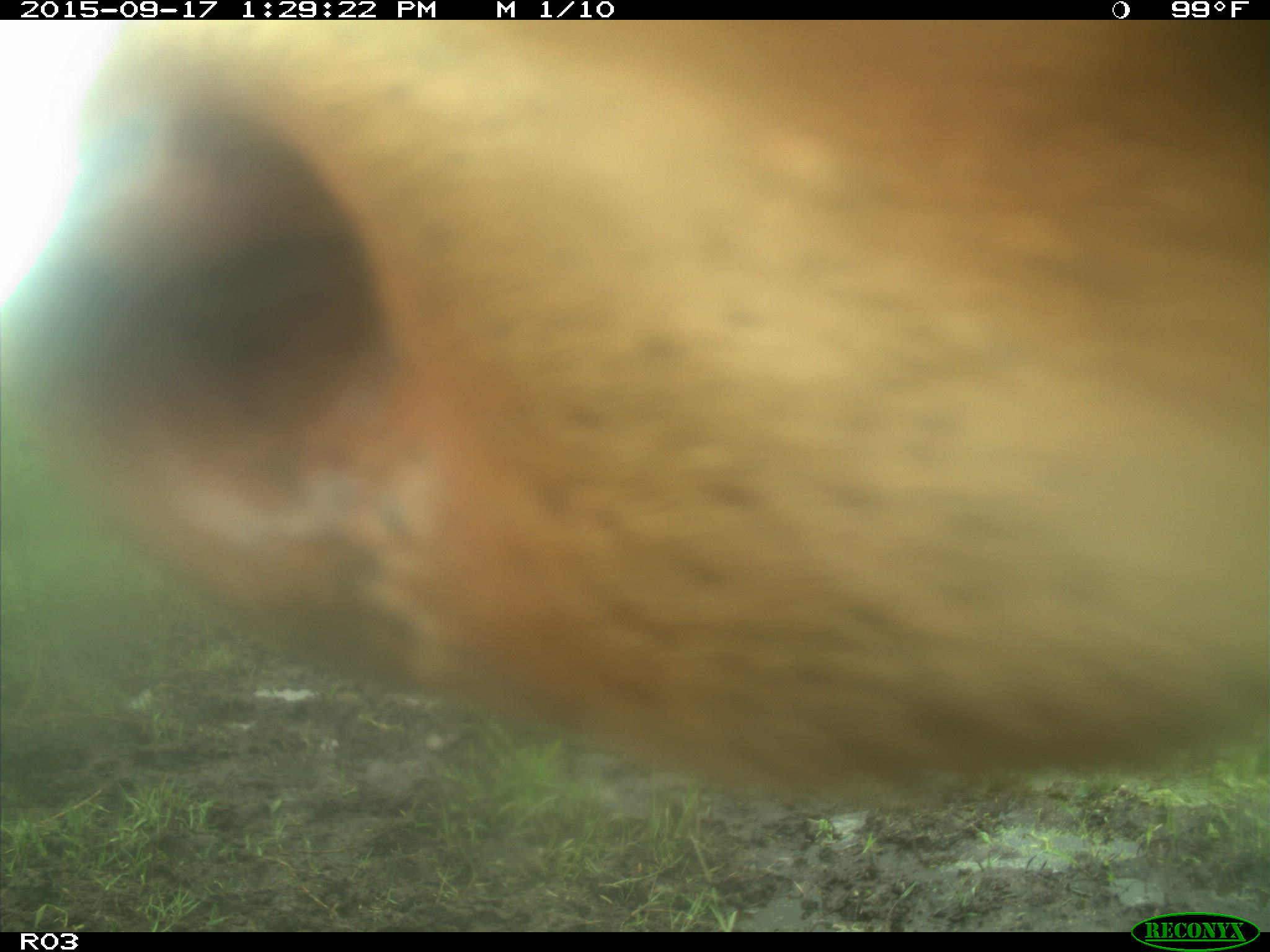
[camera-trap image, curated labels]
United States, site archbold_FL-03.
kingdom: Animalia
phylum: Chordata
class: Mammalia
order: Artiodactyla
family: Bovidae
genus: Bos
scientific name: Bos taurus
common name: domestic cow